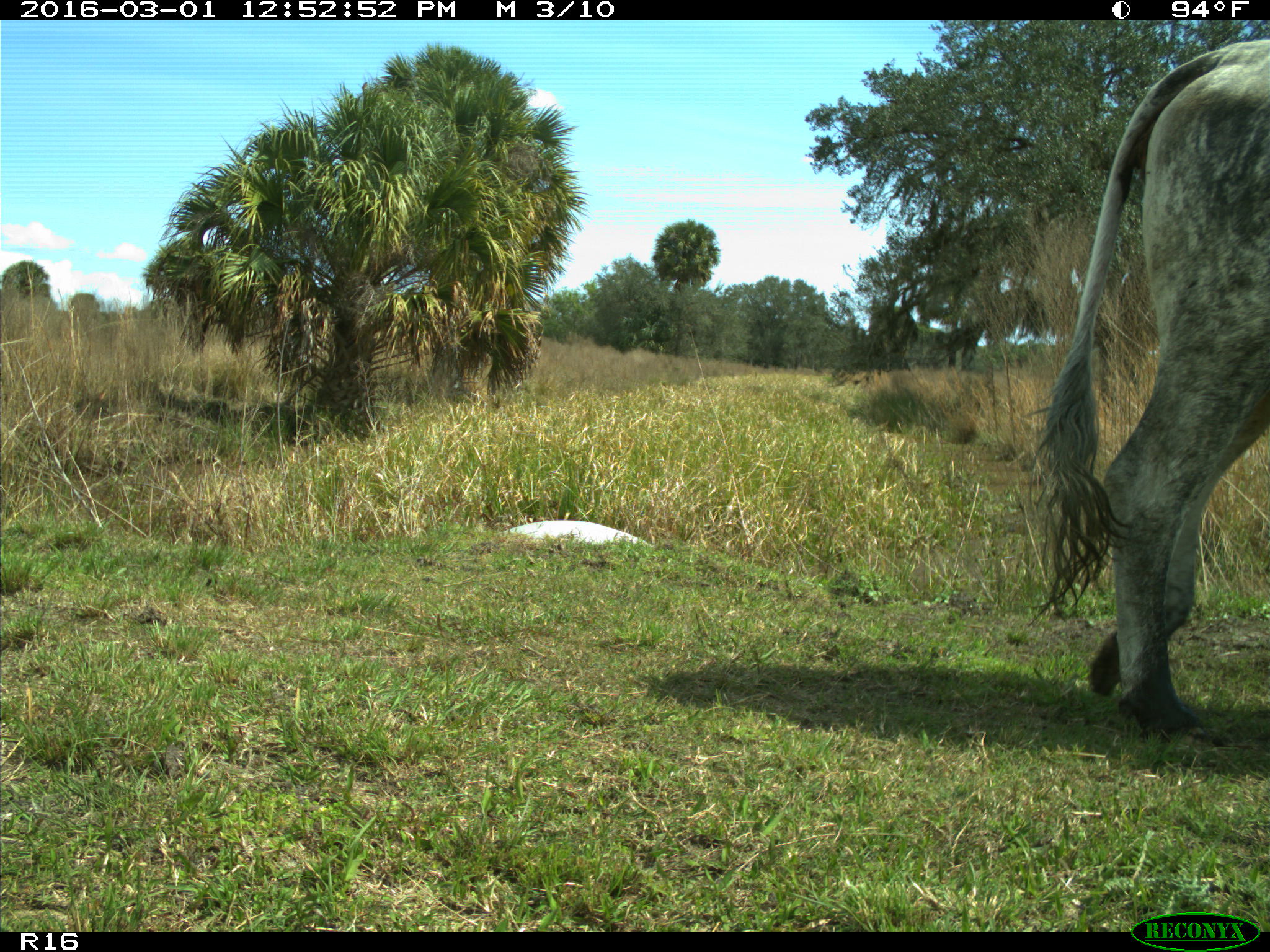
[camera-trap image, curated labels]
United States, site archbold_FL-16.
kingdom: Animalia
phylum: Chordata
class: Mammalia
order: Artiodactyla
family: Bovidae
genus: Bos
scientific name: Bos taurus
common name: domestic cow